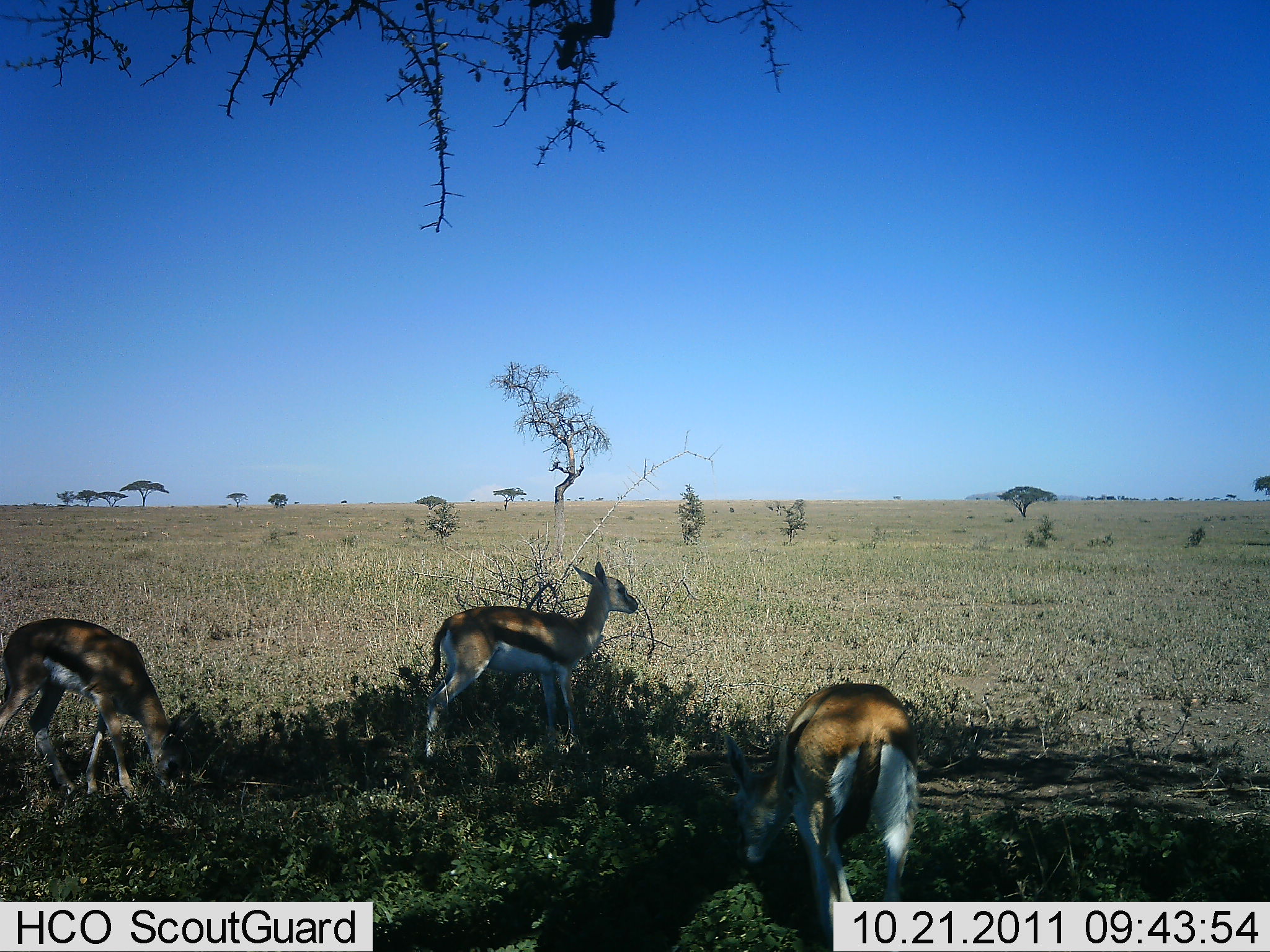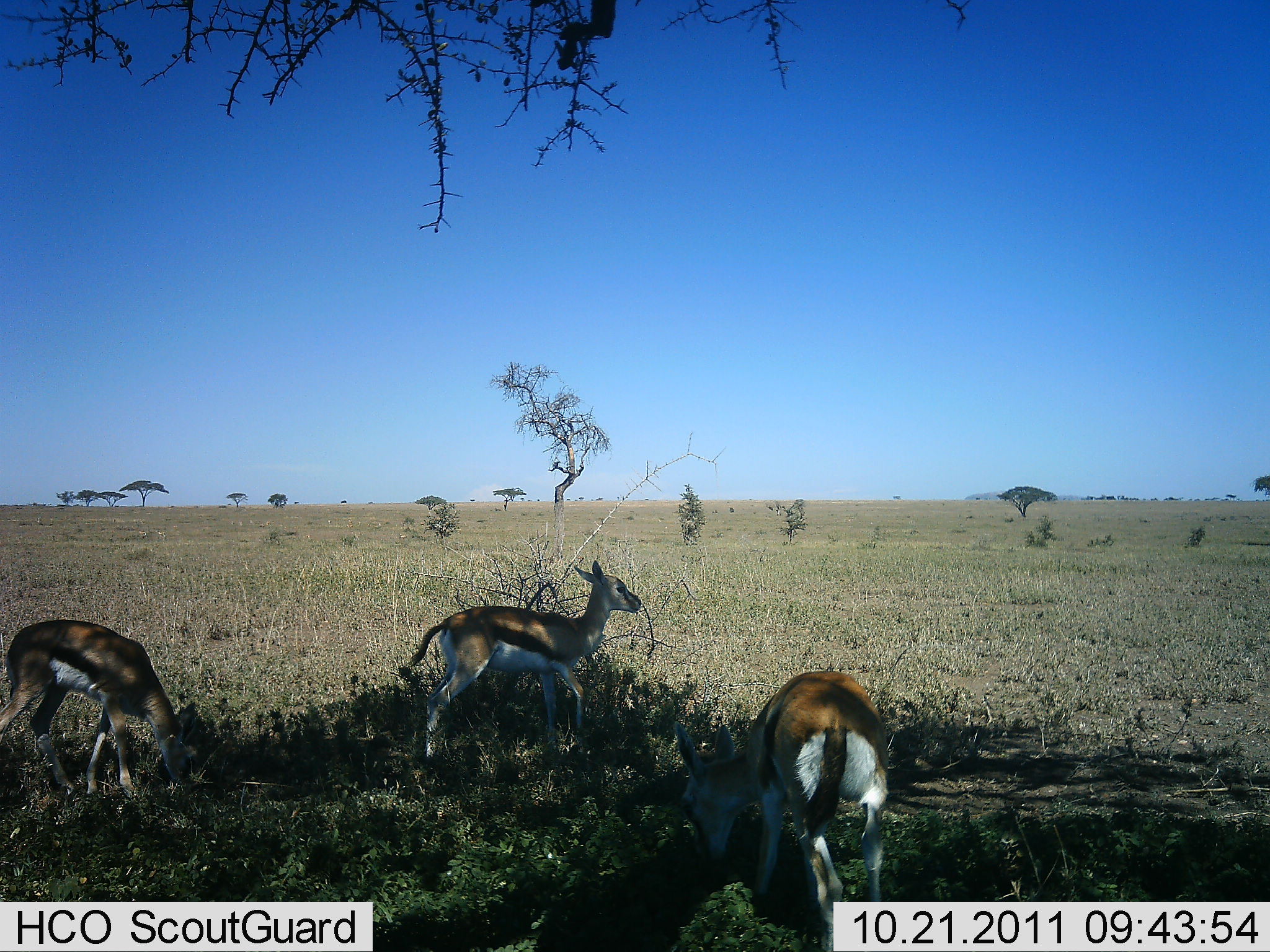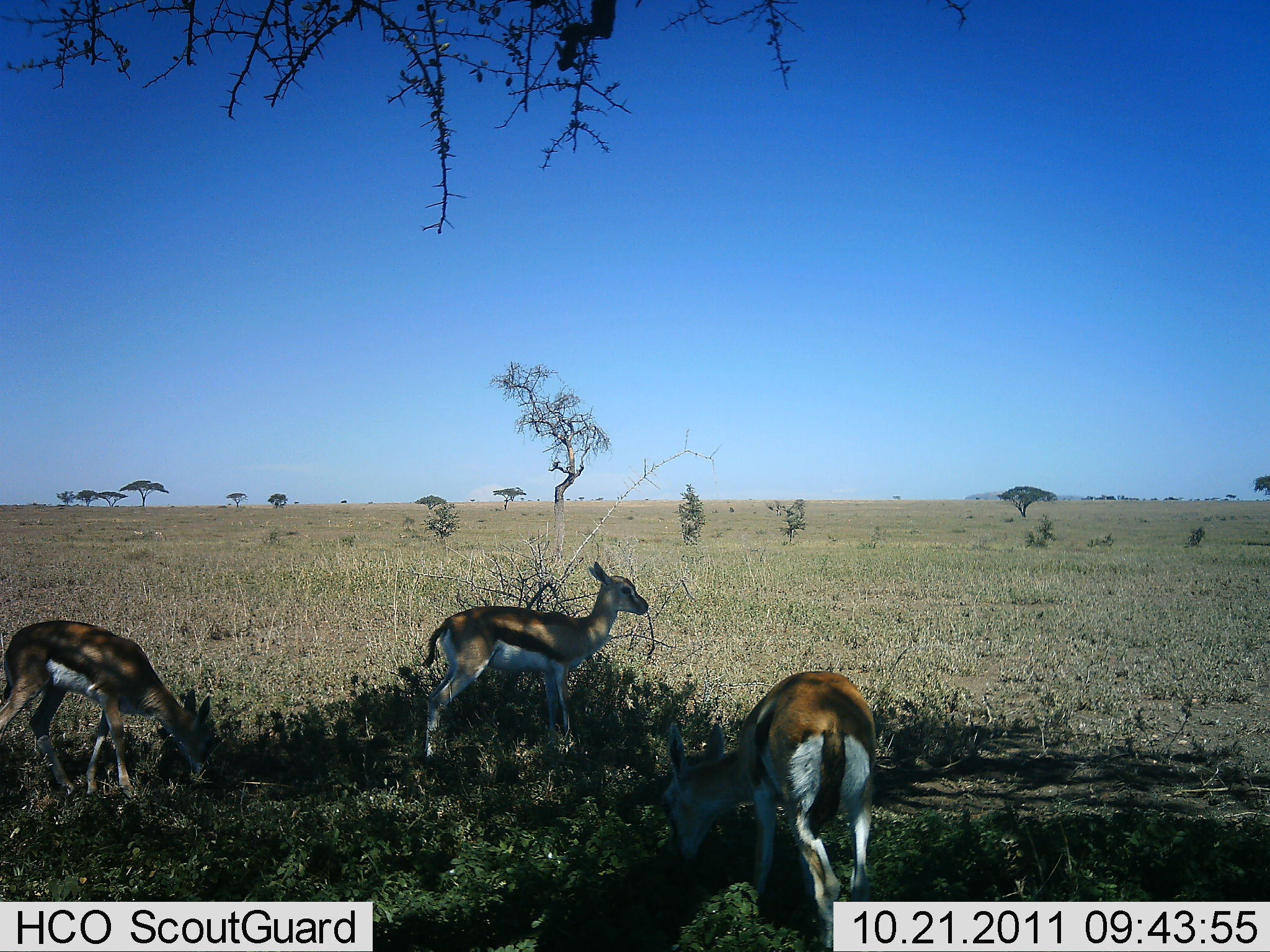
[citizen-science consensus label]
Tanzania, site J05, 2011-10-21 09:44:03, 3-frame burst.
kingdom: Animalia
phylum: Chordata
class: Mammalia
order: Artiodactyla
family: Bovidae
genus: Eudorcas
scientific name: Eudorcas thomsonii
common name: thomson's gazelle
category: gazellethomsons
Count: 3.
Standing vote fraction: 83%.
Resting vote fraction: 0%.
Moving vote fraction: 8%.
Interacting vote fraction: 0%.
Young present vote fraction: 17%.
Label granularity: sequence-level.